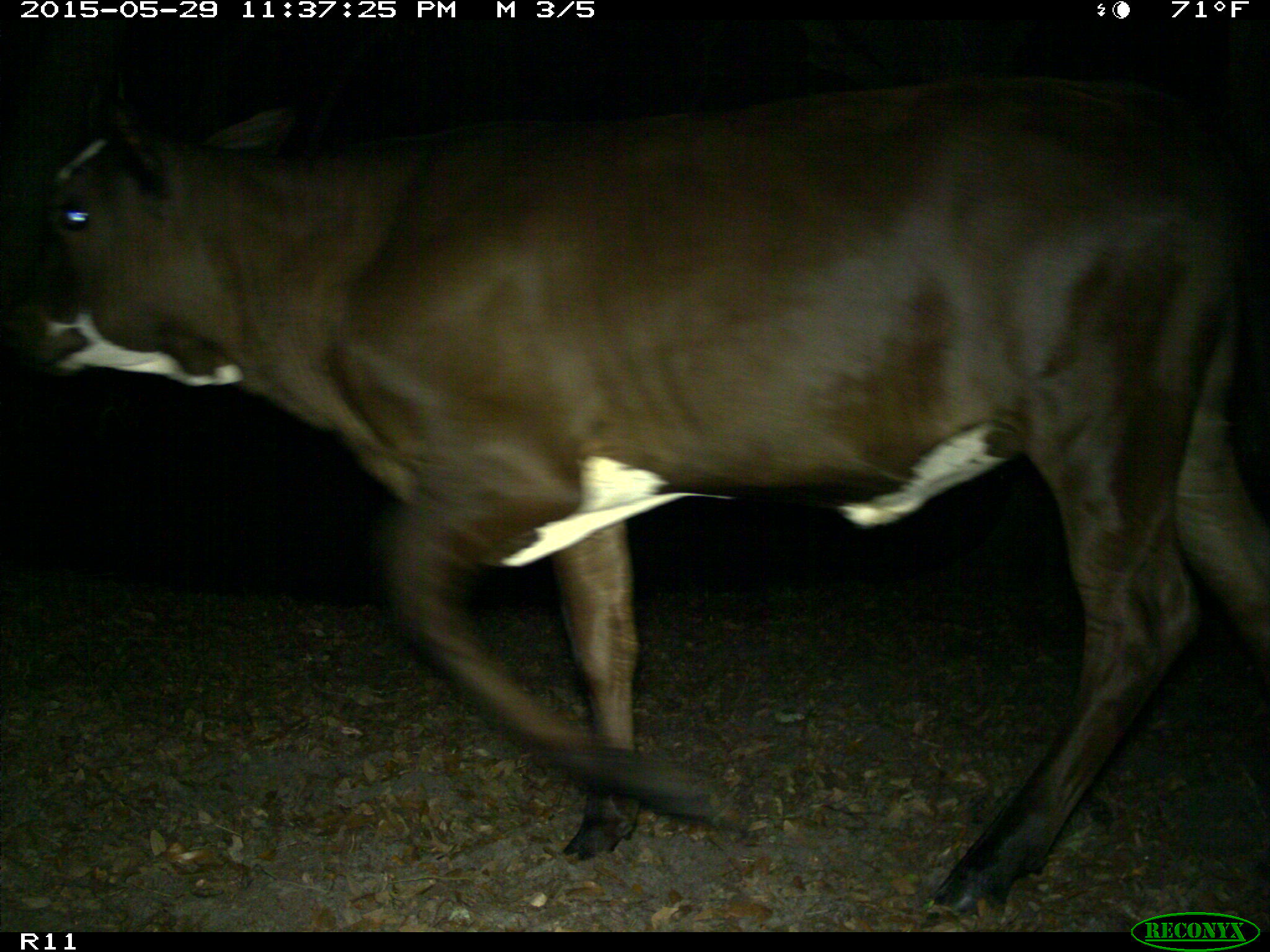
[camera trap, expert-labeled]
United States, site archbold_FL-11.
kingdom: Animalia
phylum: Chordata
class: Mammalia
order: Artiodactyla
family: Bovidae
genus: Bos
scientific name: Bos taurus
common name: domestic cow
Bos taurus (domestic cow).